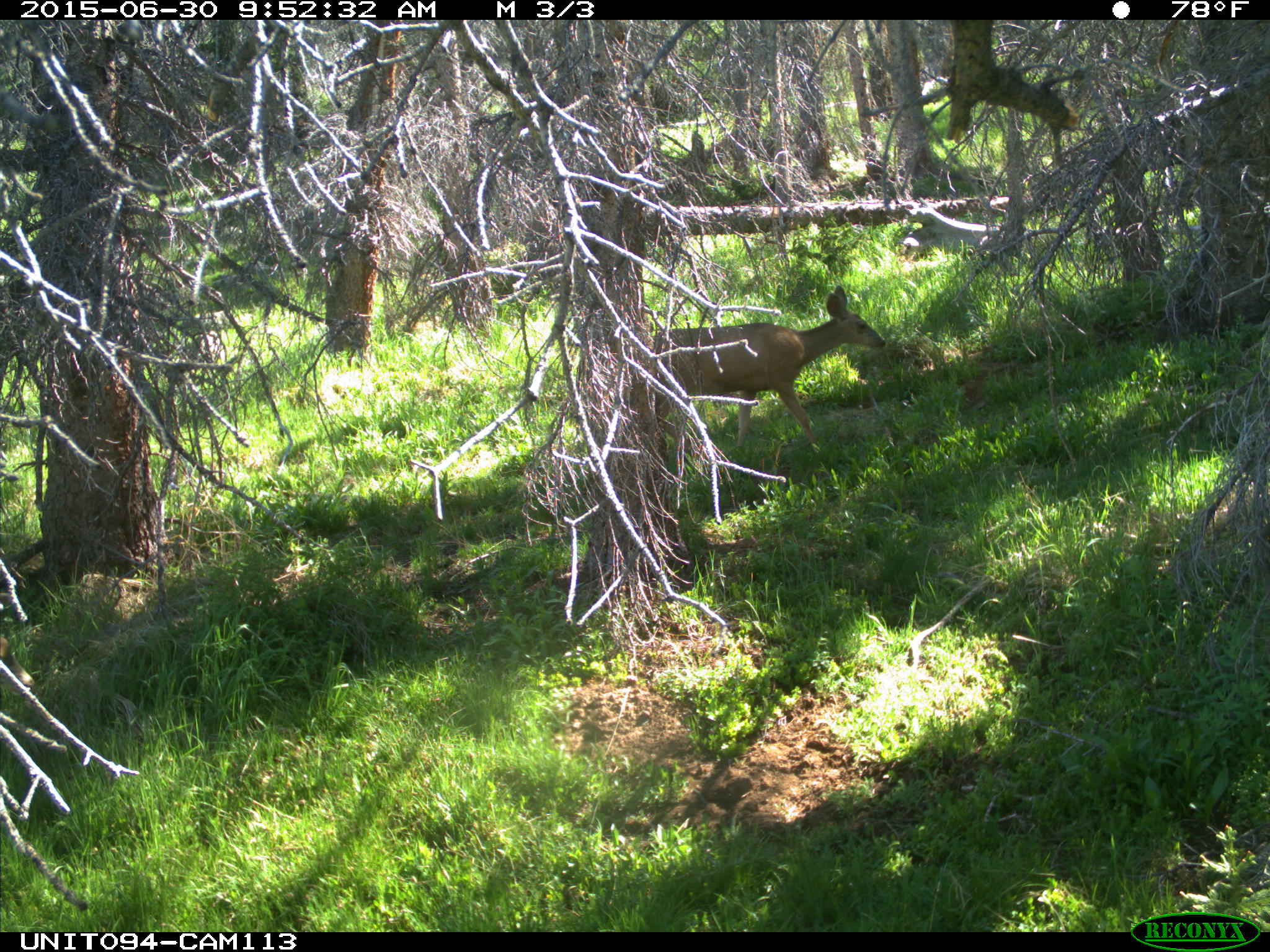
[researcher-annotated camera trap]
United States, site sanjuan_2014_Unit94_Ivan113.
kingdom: Animalia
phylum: Chordata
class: Mammalia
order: Artiodactyla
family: Cervidae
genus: Odocoileus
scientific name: Odocoileus hemionus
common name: mule deer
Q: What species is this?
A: Odocoileus hemionus (mule deer).